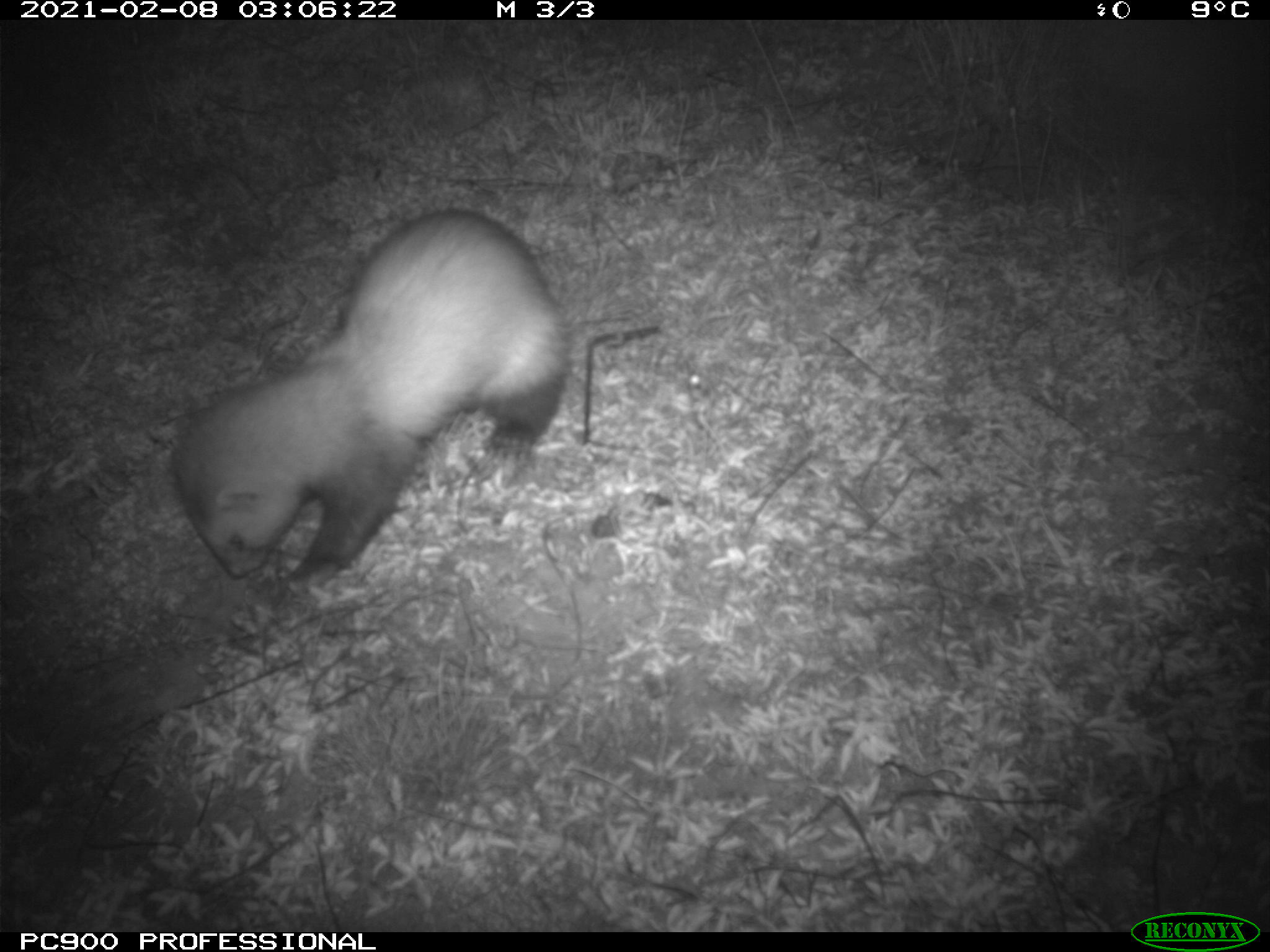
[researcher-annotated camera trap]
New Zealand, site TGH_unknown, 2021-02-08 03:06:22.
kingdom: Animalia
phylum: Chordata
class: Mammalia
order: Carnivora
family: Mustelidae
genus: Mustela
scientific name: Mustela furo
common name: ferret